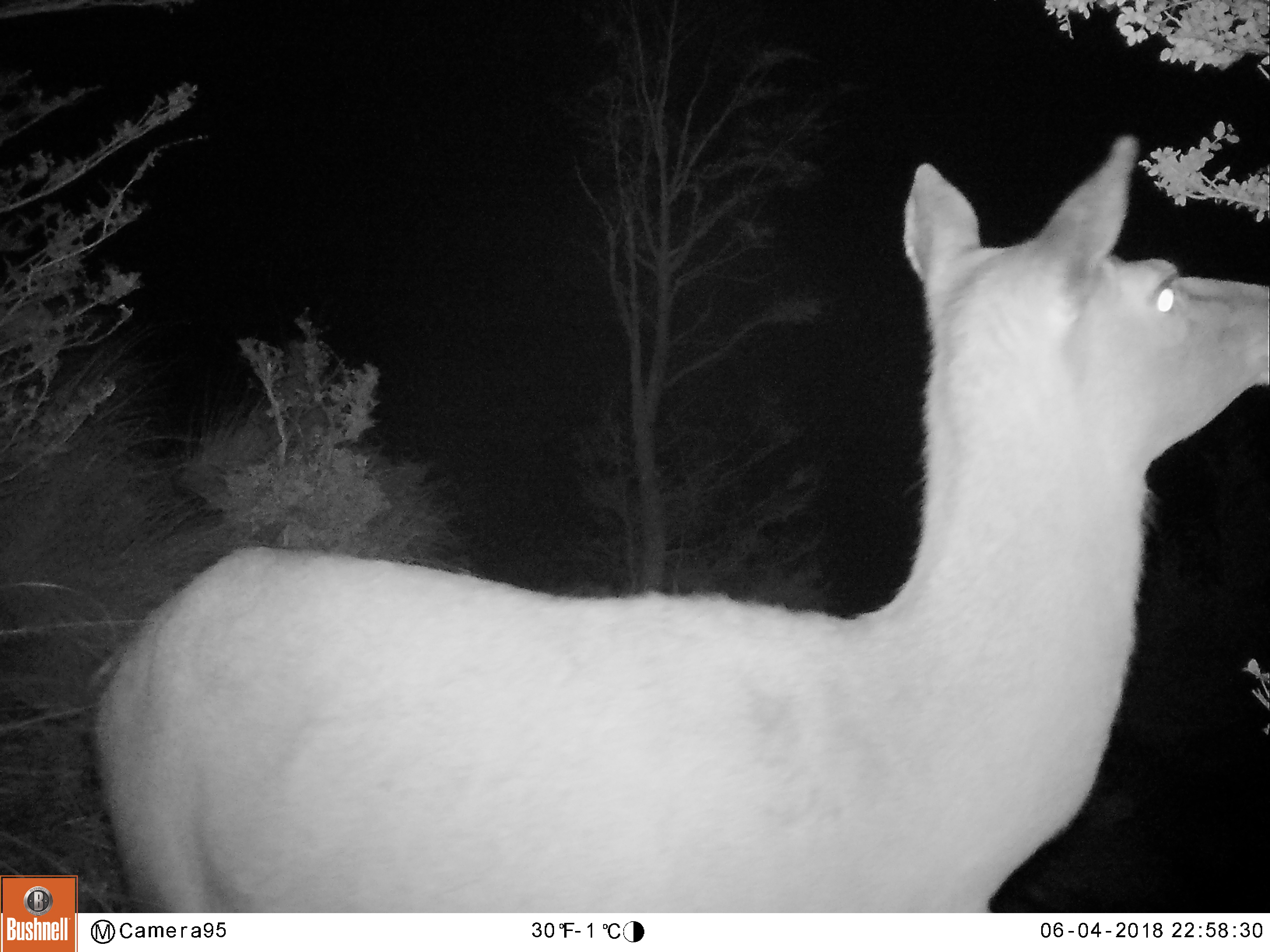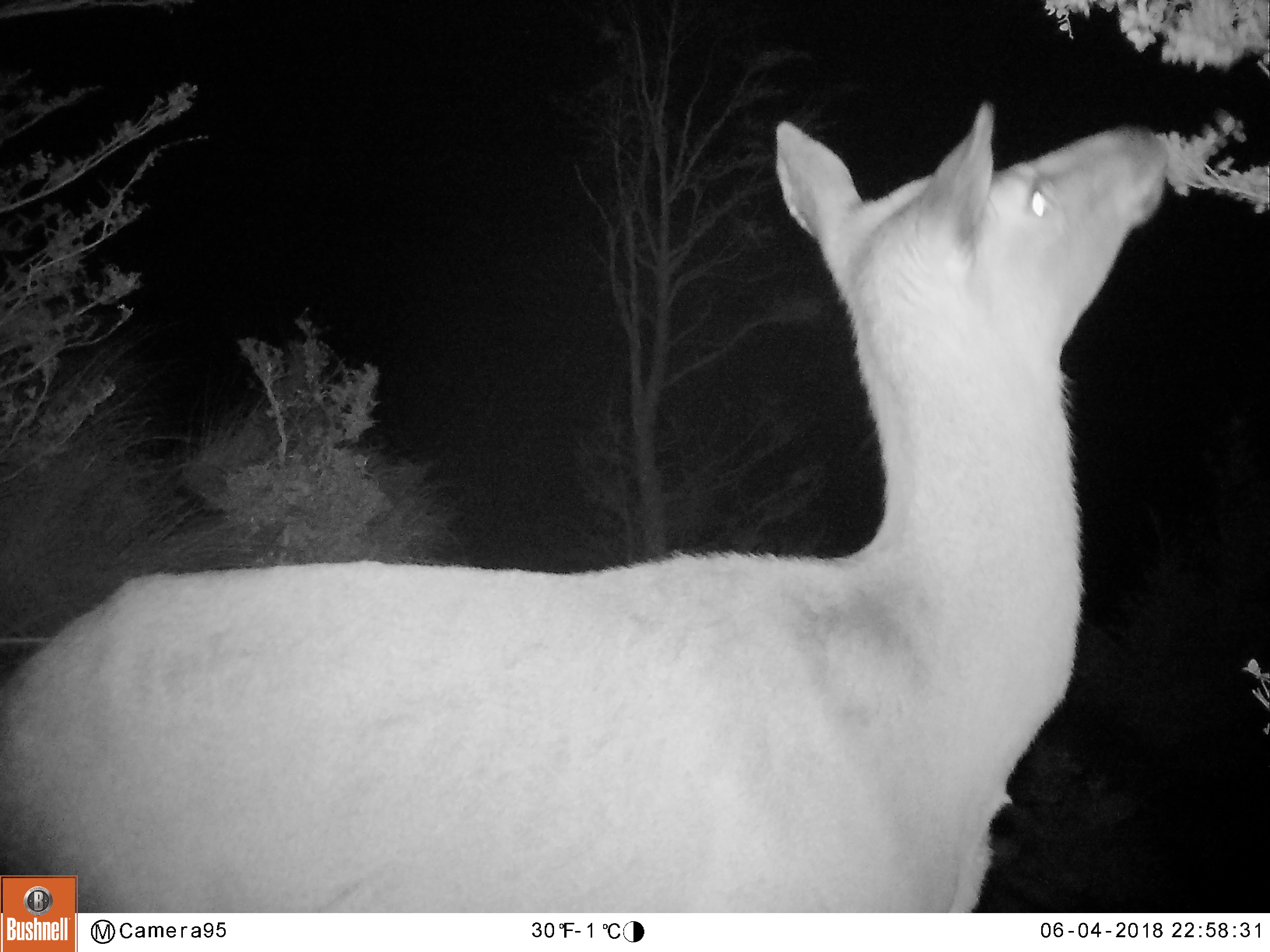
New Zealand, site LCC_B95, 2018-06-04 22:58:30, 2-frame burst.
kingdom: Animalia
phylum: Chordata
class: Mammalia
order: Artiodactyla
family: Cervidae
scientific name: Cervidae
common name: deer